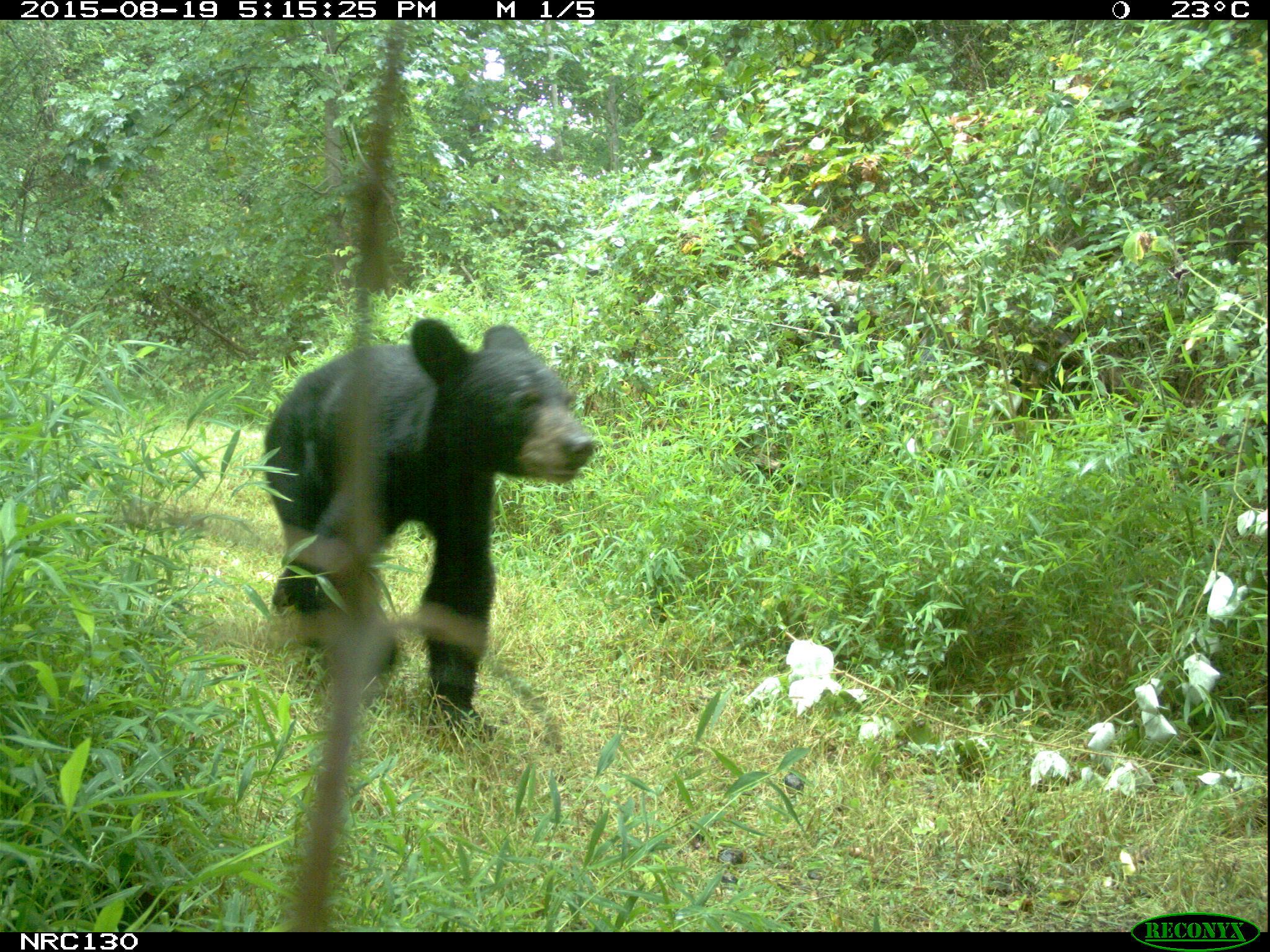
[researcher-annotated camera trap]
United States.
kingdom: Animalia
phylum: Chordata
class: Mammalia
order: Carnivora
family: Ursidae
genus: Ursus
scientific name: Ursus americanus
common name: american black bear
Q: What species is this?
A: American Black Bear (Ursus americanus).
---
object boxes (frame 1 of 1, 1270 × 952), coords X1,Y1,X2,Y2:
American Black Bear: 253,315,602,715